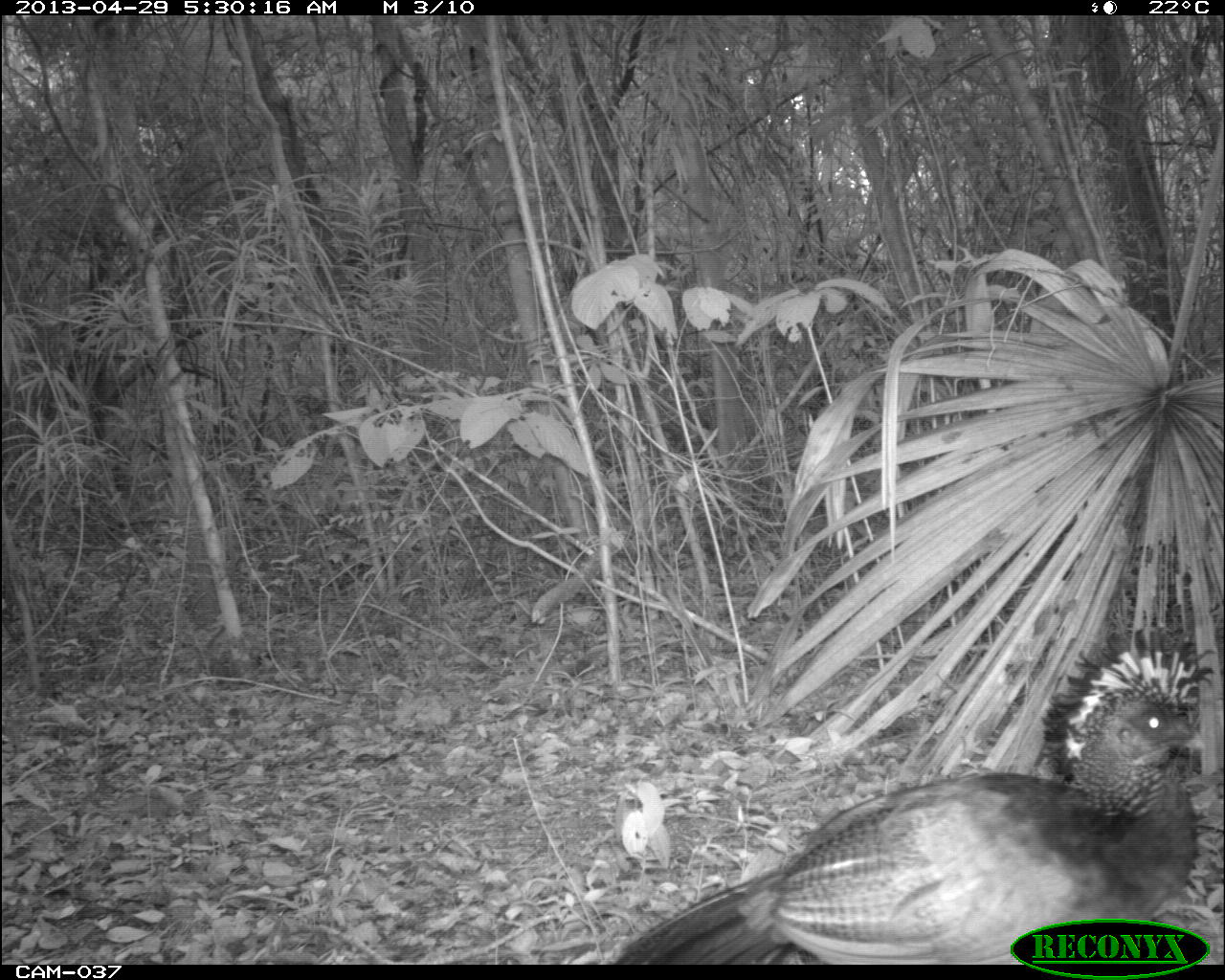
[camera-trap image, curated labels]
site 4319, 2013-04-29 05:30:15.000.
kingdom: Animalia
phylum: Chordata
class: Aves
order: Galliformes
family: Cracidae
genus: Crax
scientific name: Crax rubra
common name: great curassow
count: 1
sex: female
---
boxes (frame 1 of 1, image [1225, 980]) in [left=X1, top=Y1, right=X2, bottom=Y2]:
crax rubra: [left=613, top=629, right=1213, bottom=965]